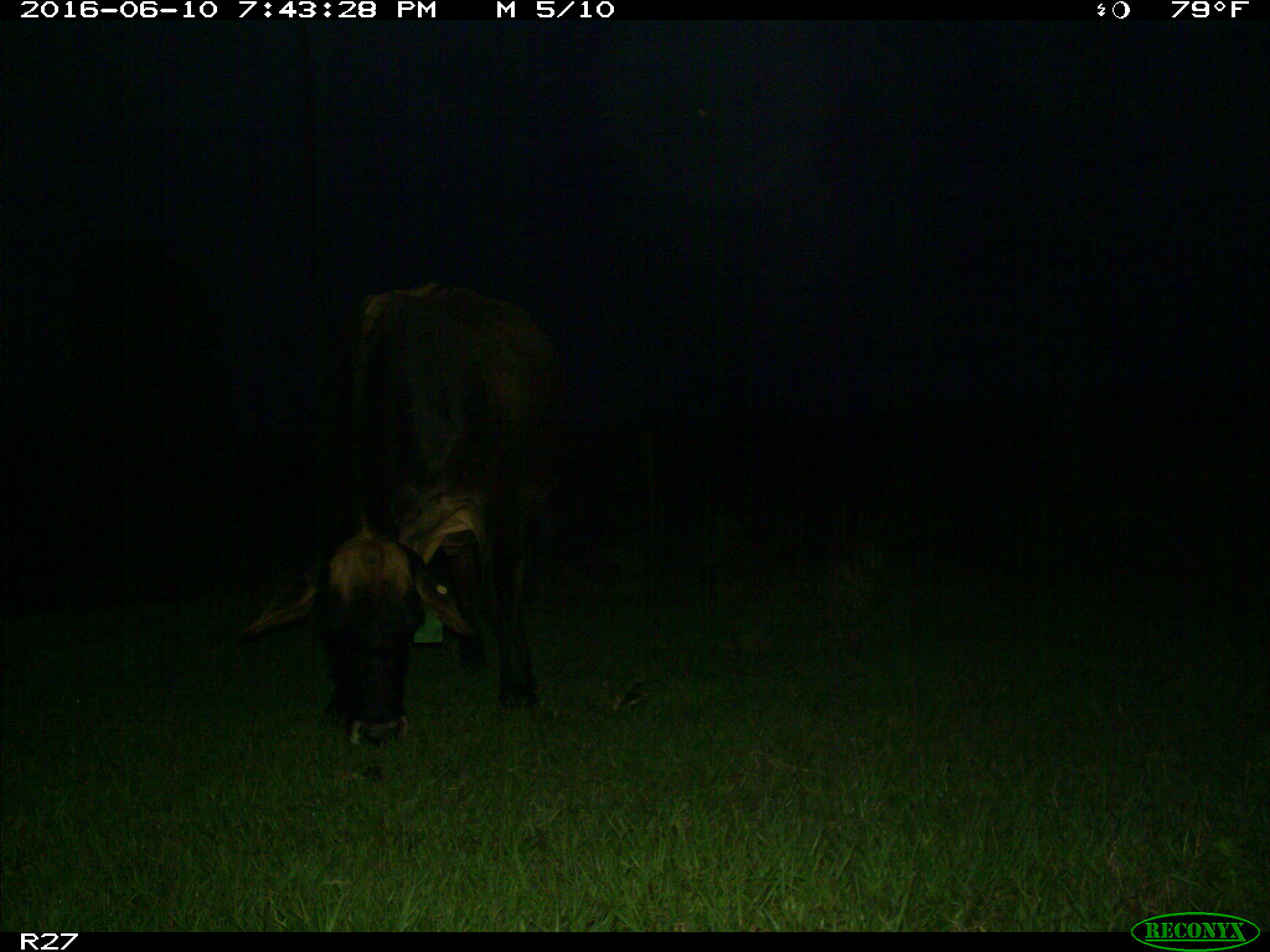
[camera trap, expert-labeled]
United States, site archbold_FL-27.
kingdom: Animalia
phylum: Chordata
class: Mammalia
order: Artiodactyla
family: Bovidae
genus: Bos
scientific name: Bos taurus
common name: domestic cow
Bos taurus (domestic cow).